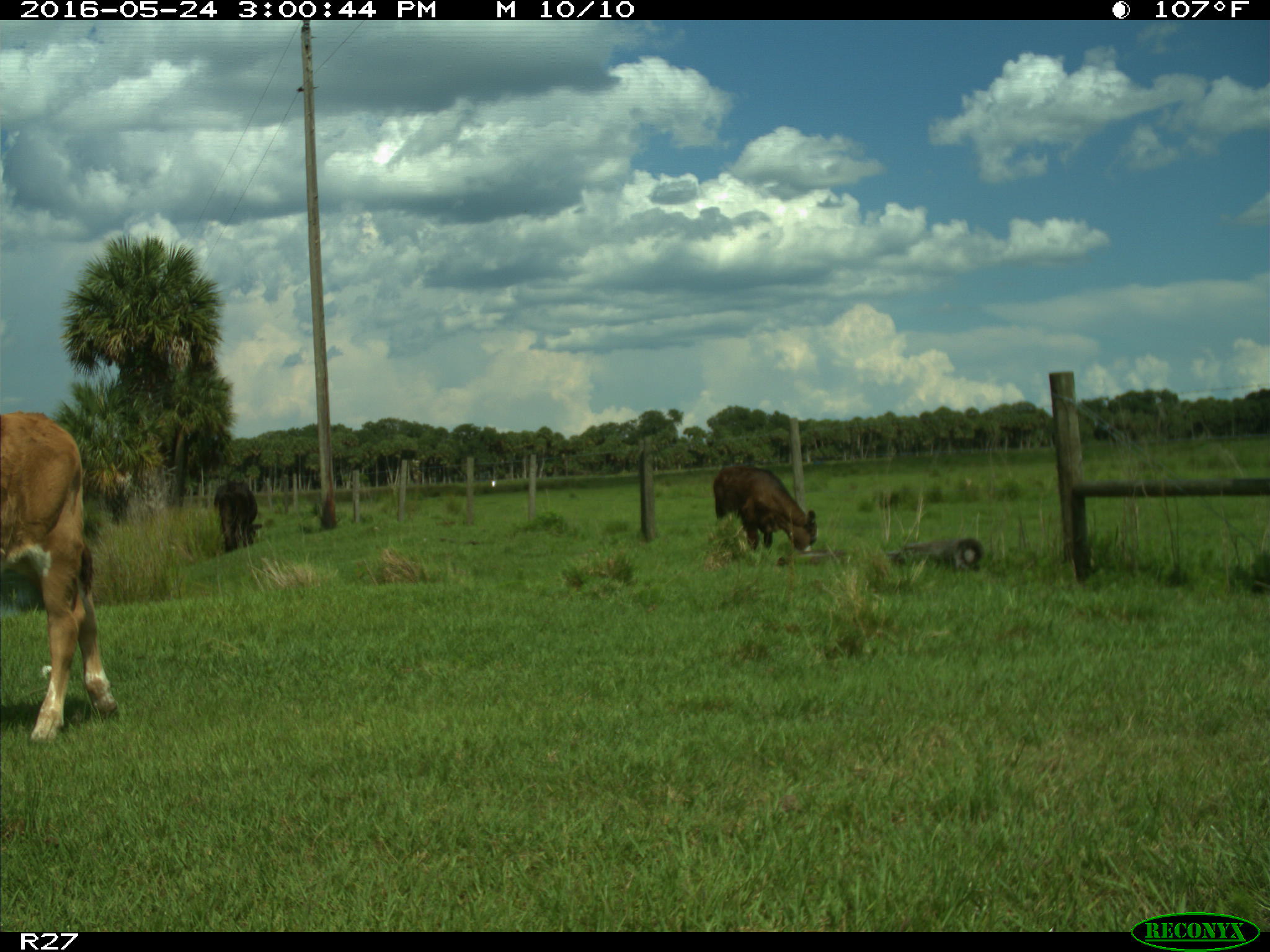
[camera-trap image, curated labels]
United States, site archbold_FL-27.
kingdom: Animalia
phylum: Chordata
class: Mammalia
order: Artiodactyla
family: Bovidae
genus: Bos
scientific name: Bos taurus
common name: domestic cow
Bos taurus (domestic cow).